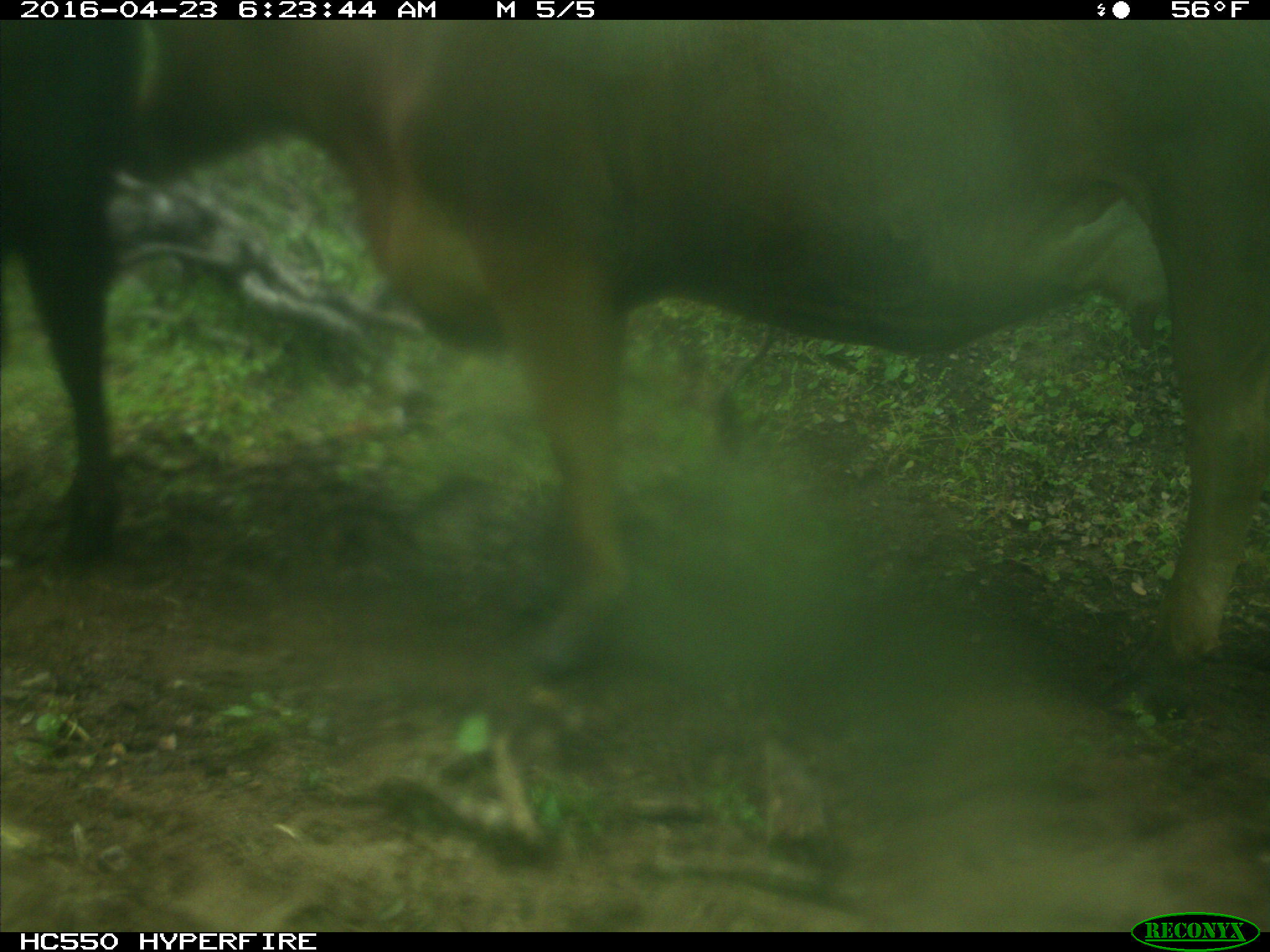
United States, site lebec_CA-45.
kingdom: Animalia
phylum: Chordata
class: Mammalia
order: Artiodactyla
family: Bovidae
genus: Bos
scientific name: Bos taurus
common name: domestic cow